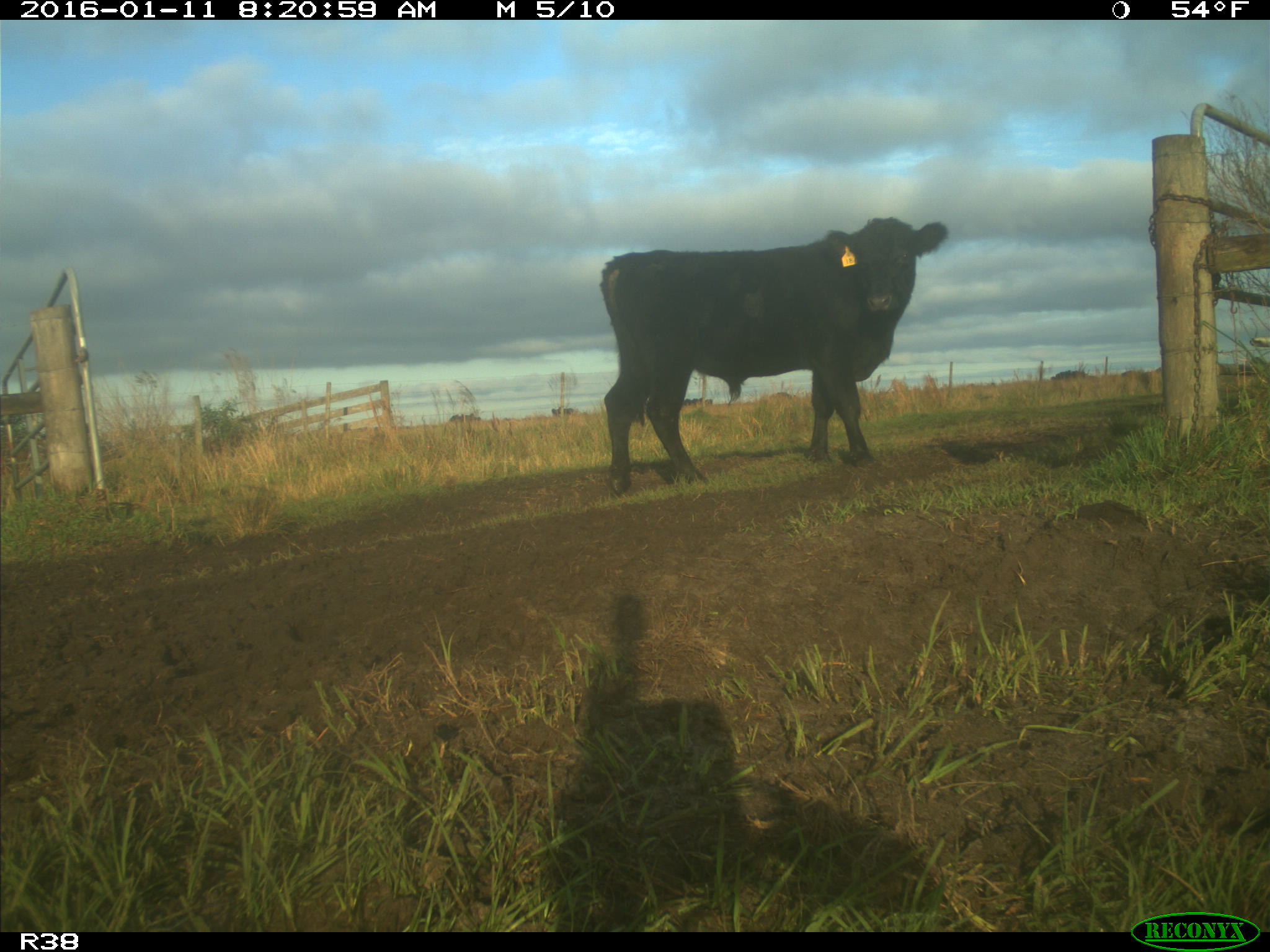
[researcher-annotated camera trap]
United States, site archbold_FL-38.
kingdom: Animalia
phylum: Chordata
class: Mammalia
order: Artiodactyla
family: Bovidae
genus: Bos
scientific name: Bos taurus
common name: domestic cow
Bos taurus (domestic cow).